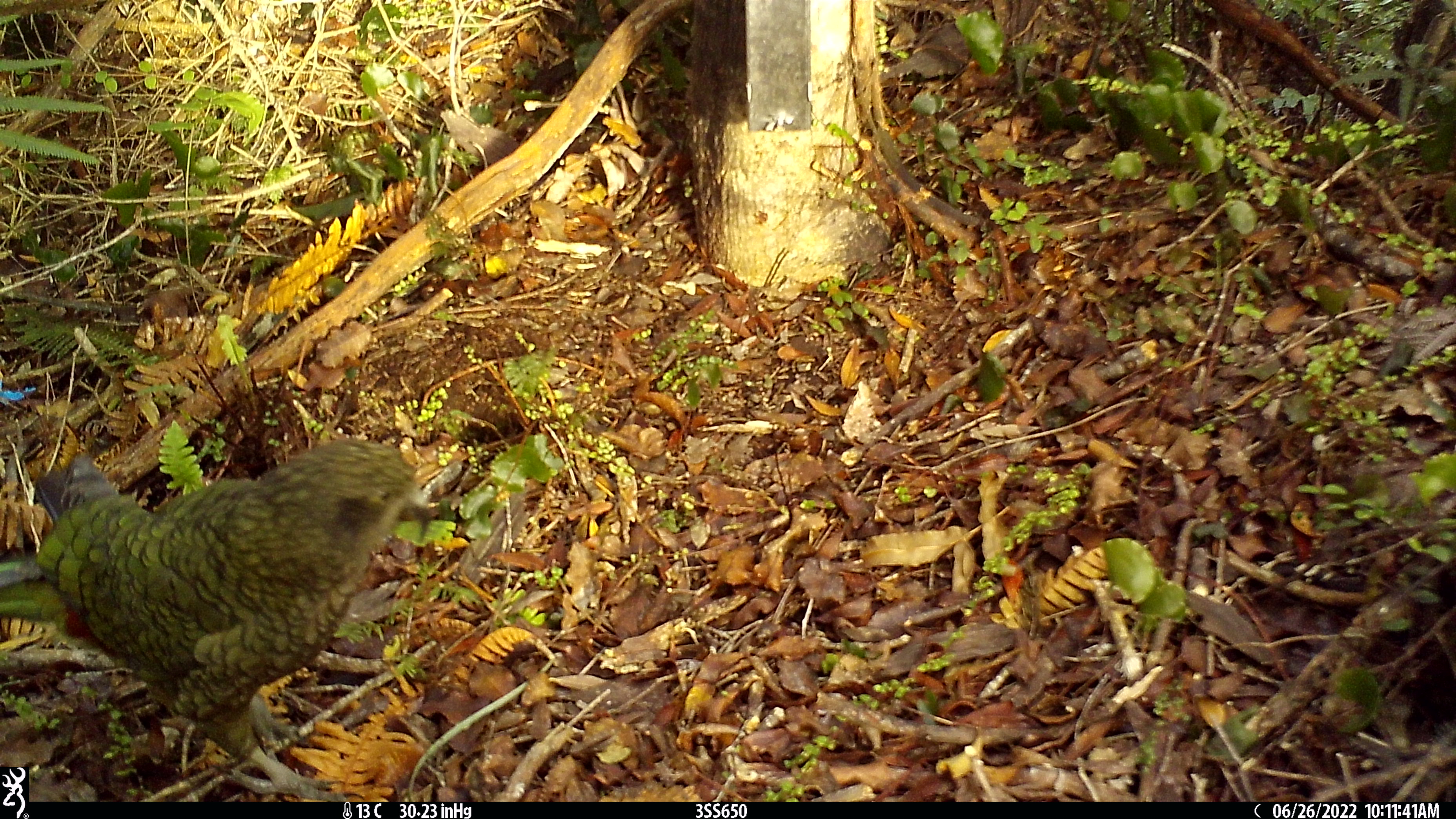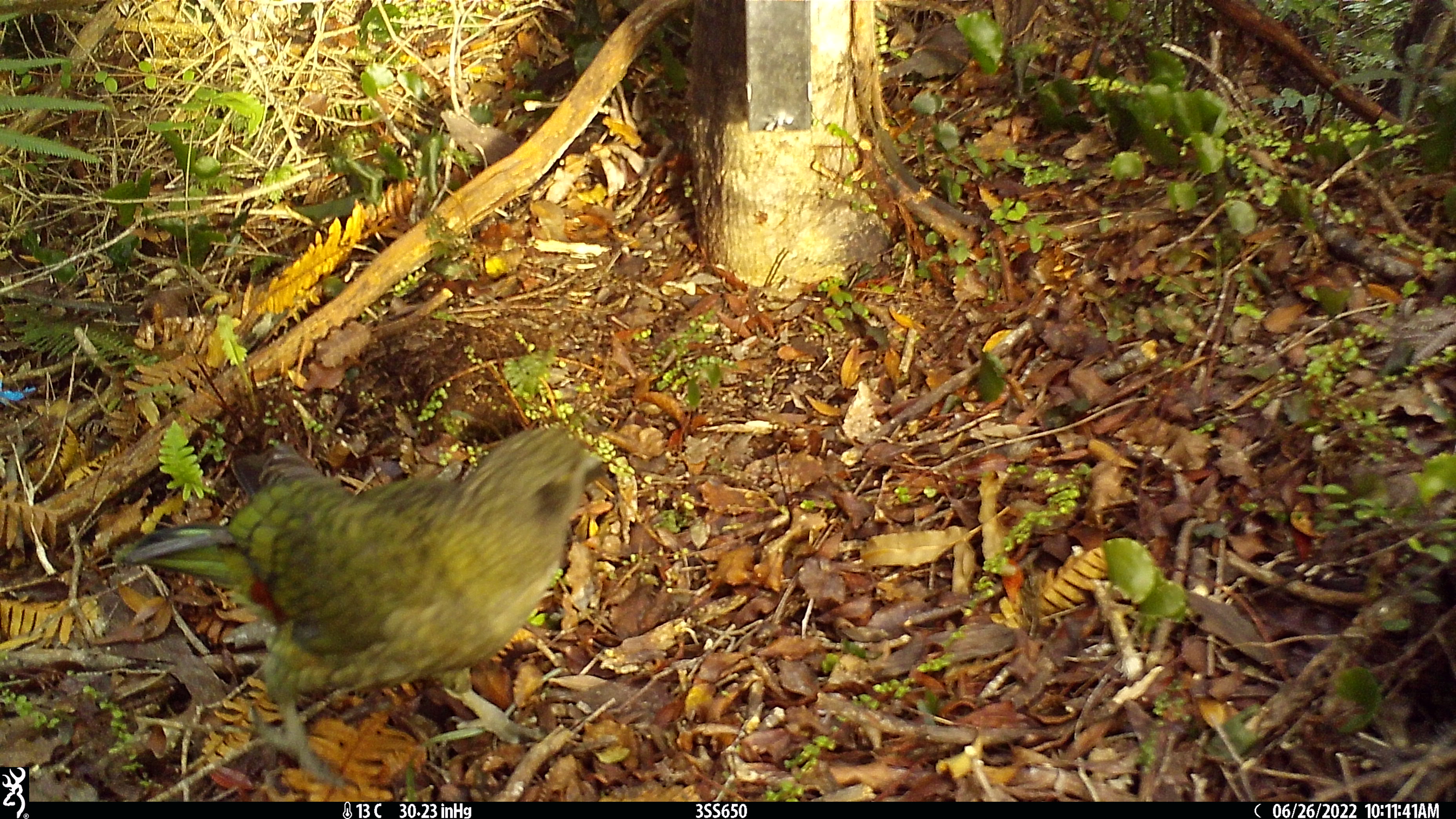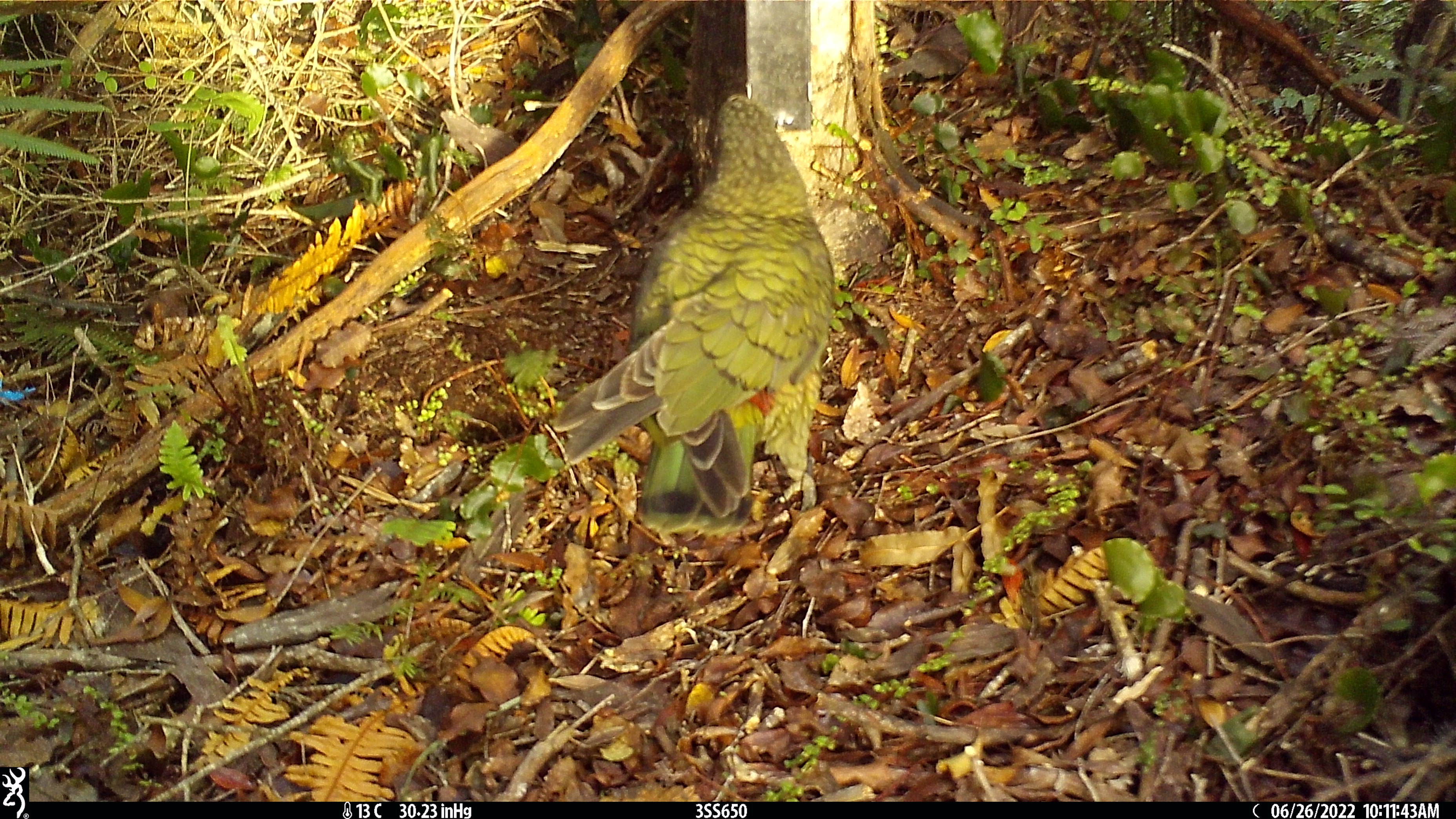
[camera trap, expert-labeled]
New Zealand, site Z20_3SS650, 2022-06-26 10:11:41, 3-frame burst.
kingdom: Animalia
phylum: Chordata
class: Aves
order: Psittaciformes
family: Strigopidae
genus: Nestor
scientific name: Nestor notabilis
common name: kea